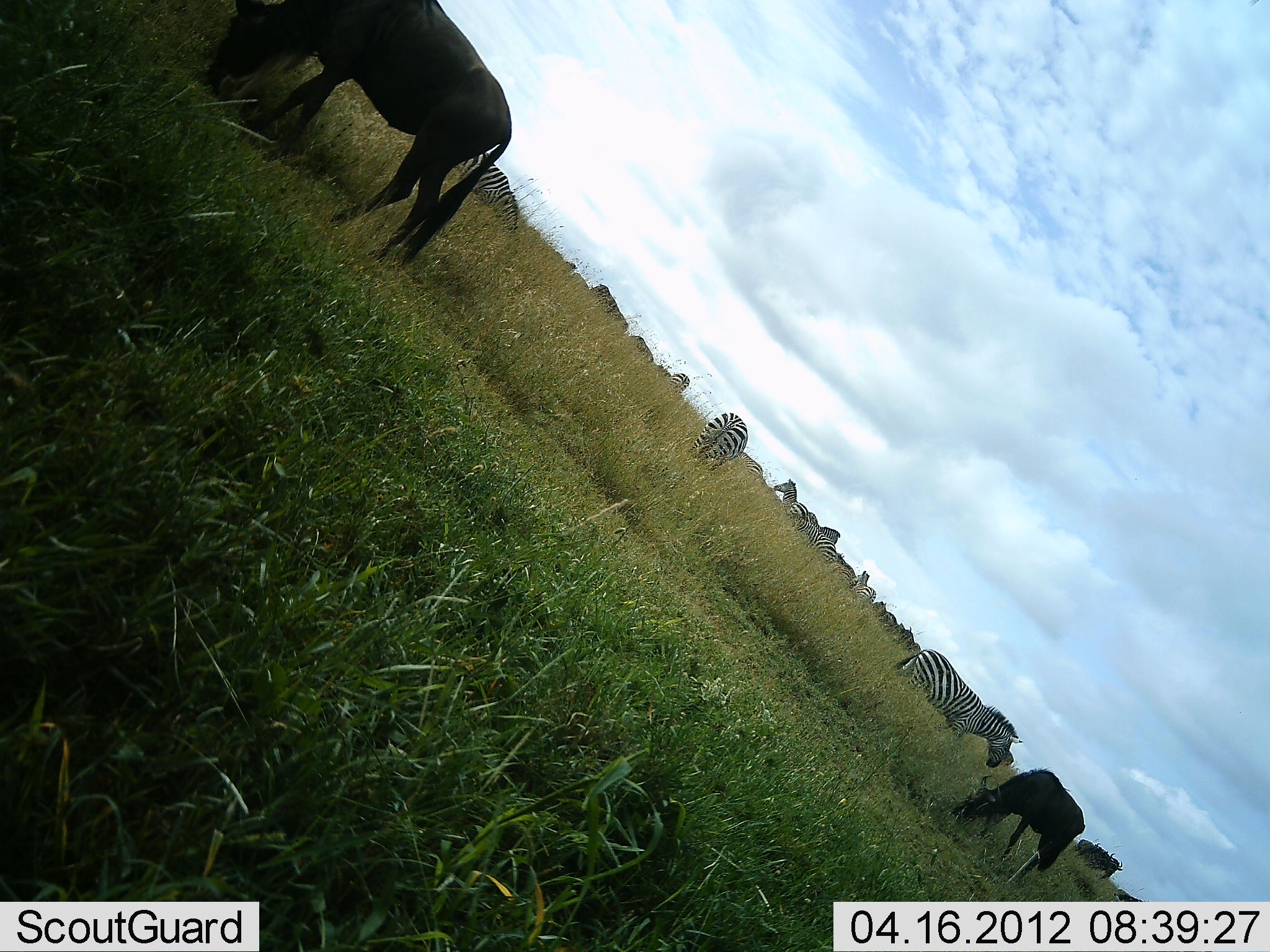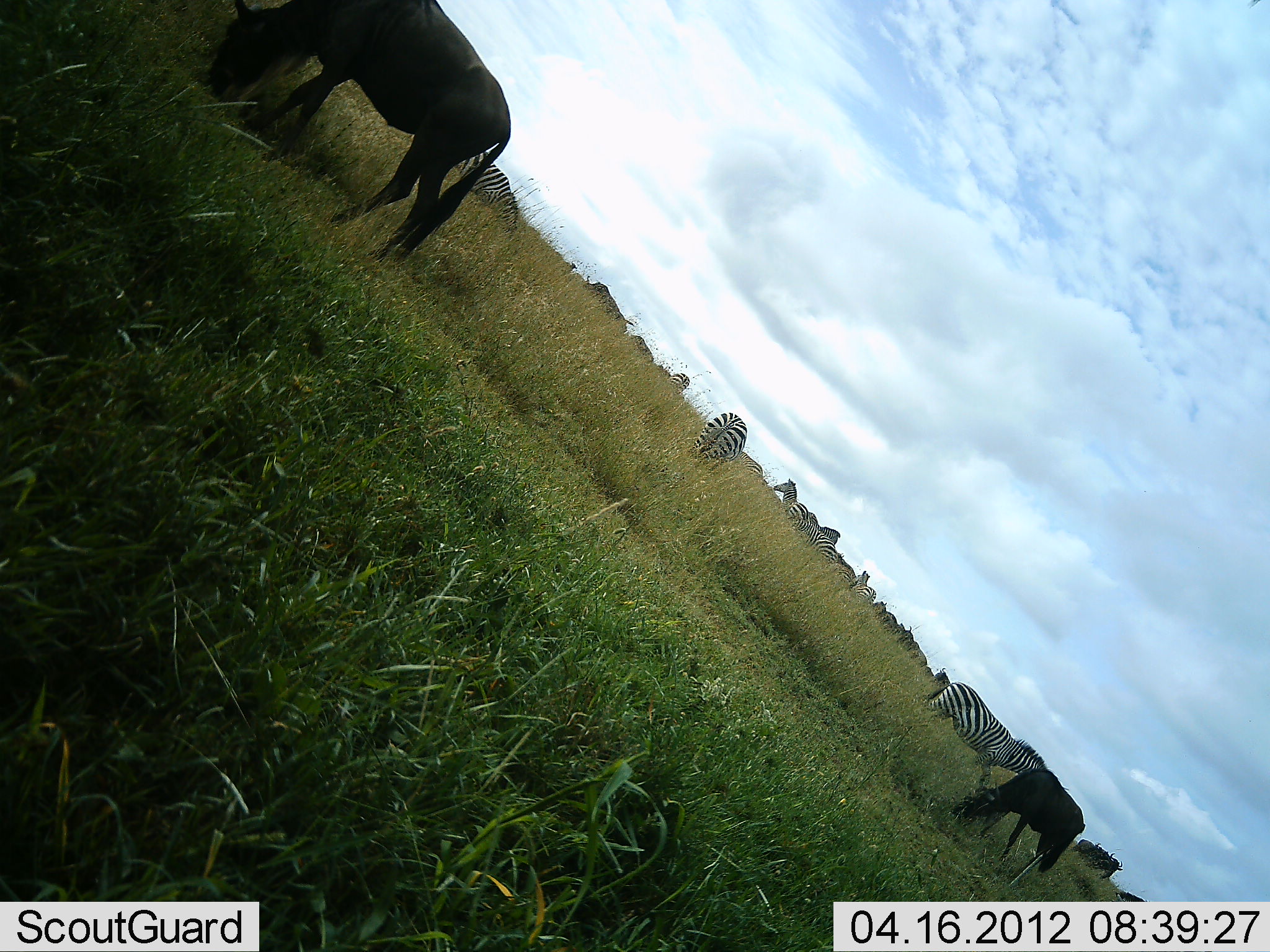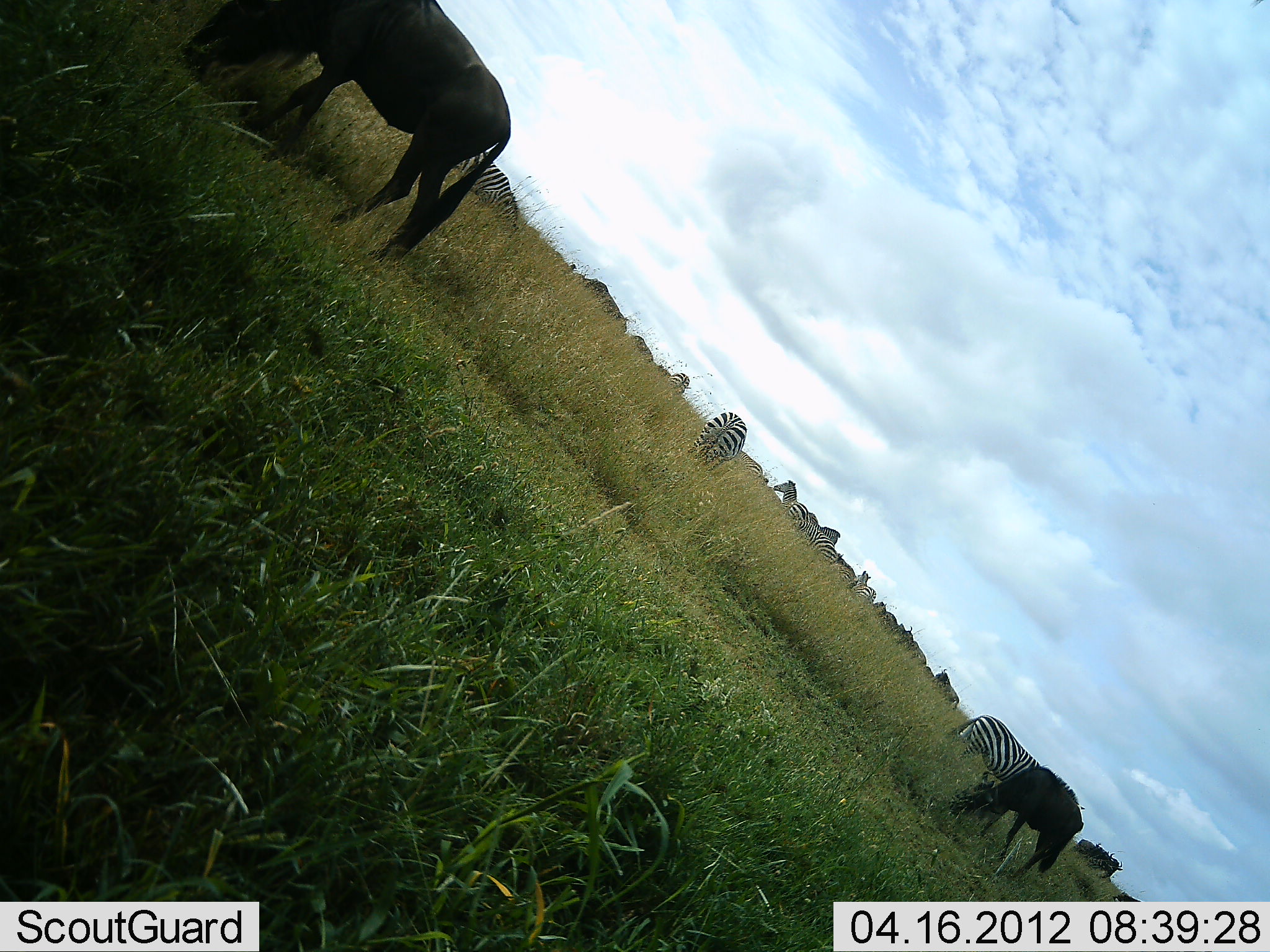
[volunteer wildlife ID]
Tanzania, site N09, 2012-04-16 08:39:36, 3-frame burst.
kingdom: Animalia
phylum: Chordata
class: Mammalia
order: Artiodactyla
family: Bovidae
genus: Connochaetes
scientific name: Connochaetes taurinus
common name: blue wildebeest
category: wildebeest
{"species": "wildebeest (blue wildebeest) (Connochaetes taurinus)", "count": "4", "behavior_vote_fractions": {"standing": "41%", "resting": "0%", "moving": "18%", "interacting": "0%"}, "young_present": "12%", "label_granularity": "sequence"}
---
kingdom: Animalia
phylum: Chordata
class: Mammalia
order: Perissodactyla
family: Equidae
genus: Equus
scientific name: Equus quagga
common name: plains zebra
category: zebra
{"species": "zebra (plains zebra) (Equus quagga)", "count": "8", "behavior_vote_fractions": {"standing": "61%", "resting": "6%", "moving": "67%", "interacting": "0%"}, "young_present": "0%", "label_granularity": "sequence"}